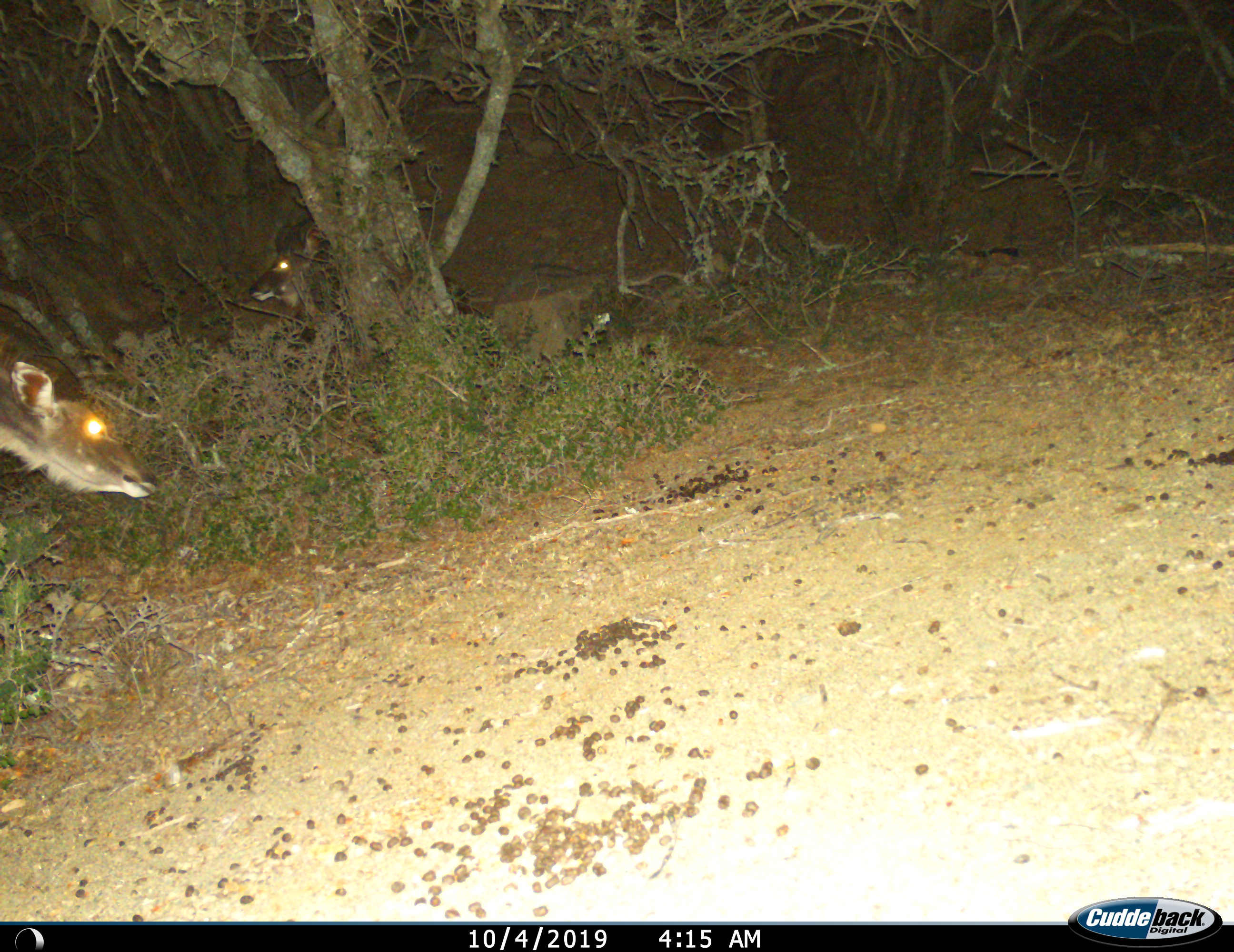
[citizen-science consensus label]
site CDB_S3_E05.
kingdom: Animalia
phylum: Chordata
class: Mammalia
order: Artiodactyla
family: Bovidae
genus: Tragelaphus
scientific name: Tragelaphus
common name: kudu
Kudu (Tragelaphus), count 2. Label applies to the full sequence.